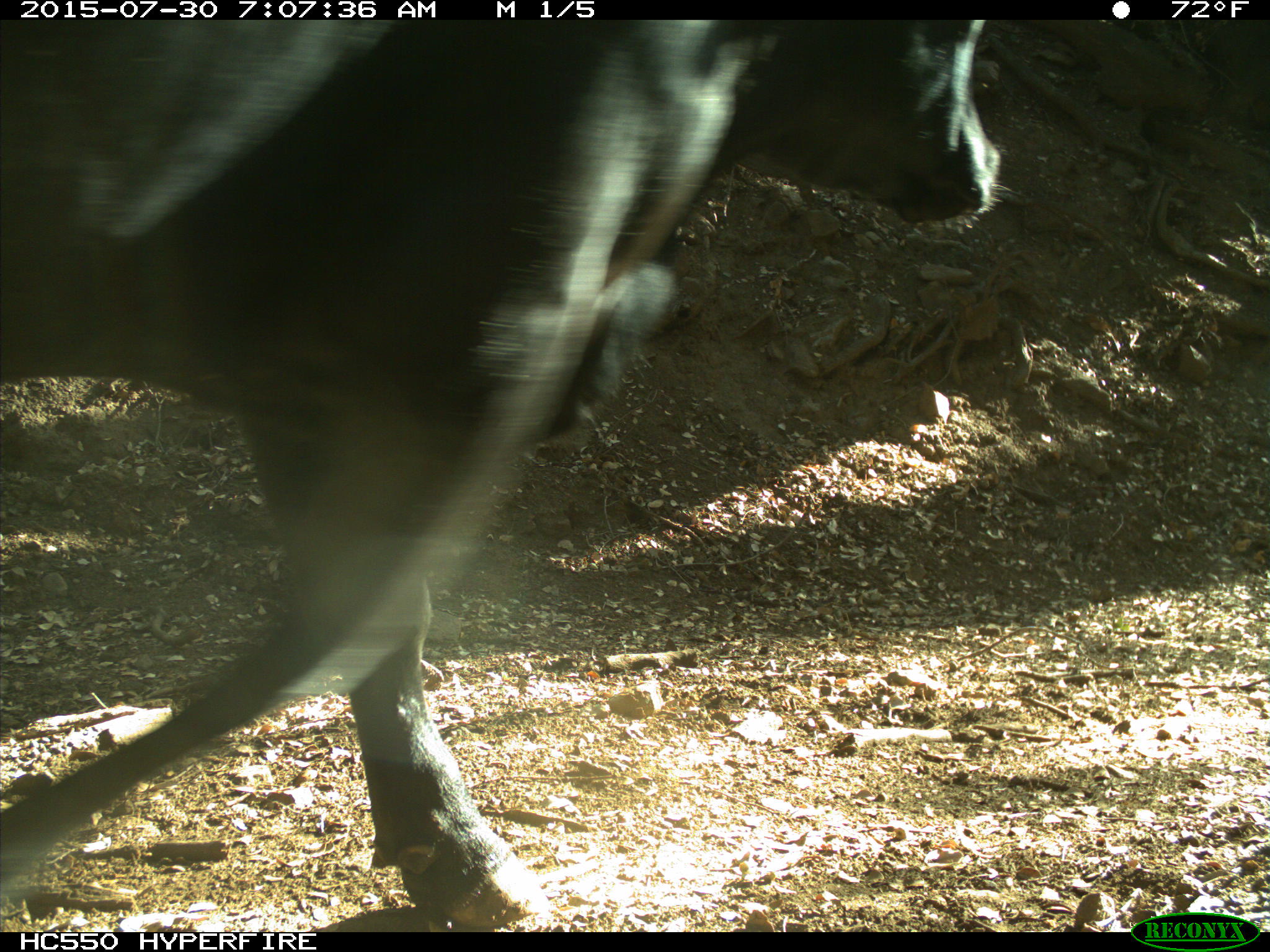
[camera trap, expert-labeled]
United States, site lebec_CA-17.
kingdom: Animalia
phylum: Chordata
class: Mammalia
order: Artiodactyla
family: Bovidae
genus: Bos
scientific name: Bos taurus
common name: domestic cow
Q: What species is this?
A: Bos taurus (domestic cow).